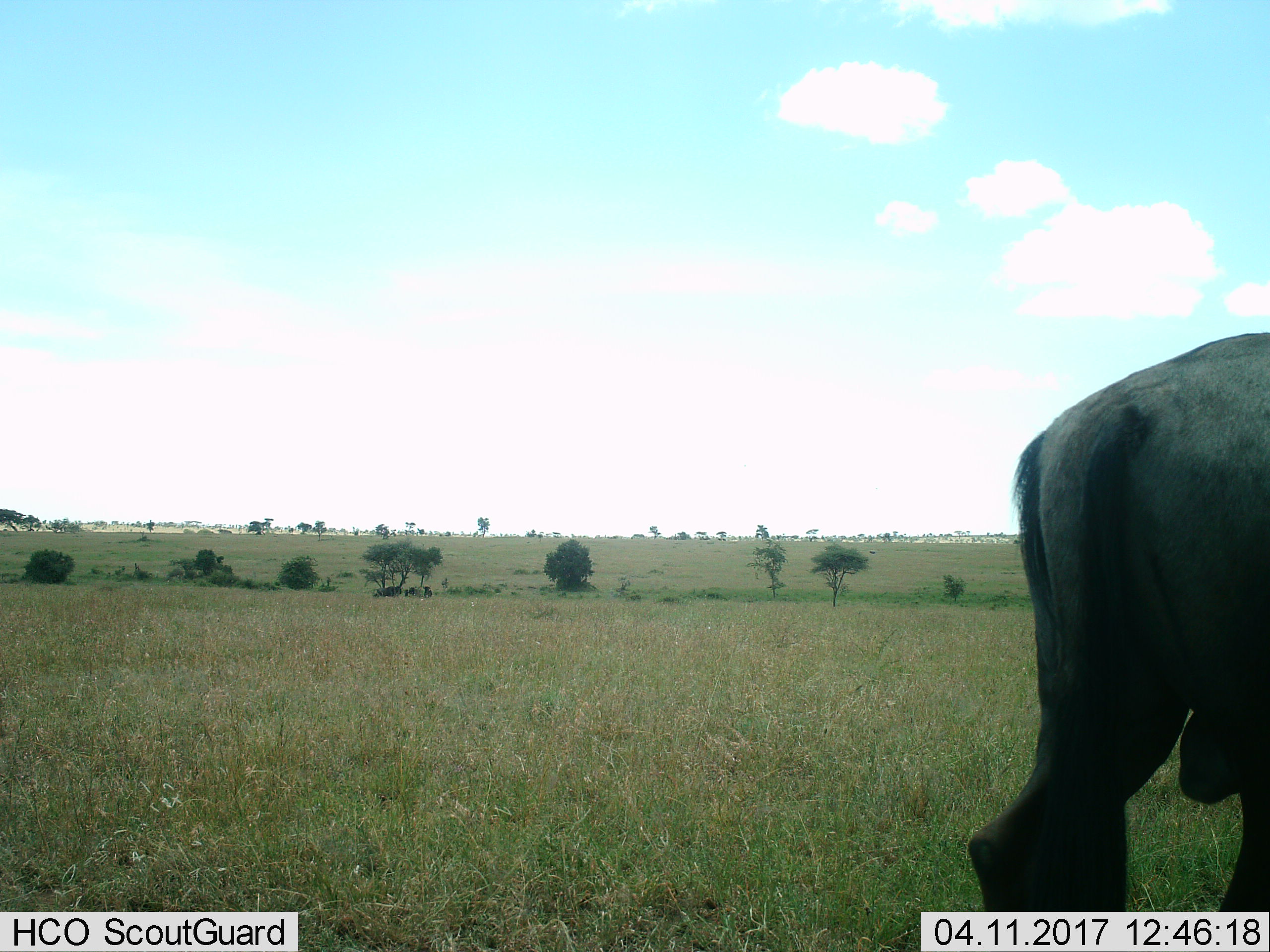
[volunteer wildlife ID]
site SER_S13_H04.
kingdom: Animalia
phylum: Chordata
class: Mammalia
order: Artiodactyla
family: Bovidae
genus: Connochaetes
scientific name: Connochaetes taurinus taurinus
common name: blue wildebeest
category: wildebeestblue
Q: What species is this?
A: Wildebeestblue (blue wildebeest) (Connochaetes taurinus taurinus).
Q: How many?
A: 1.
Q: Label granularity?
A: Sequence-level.